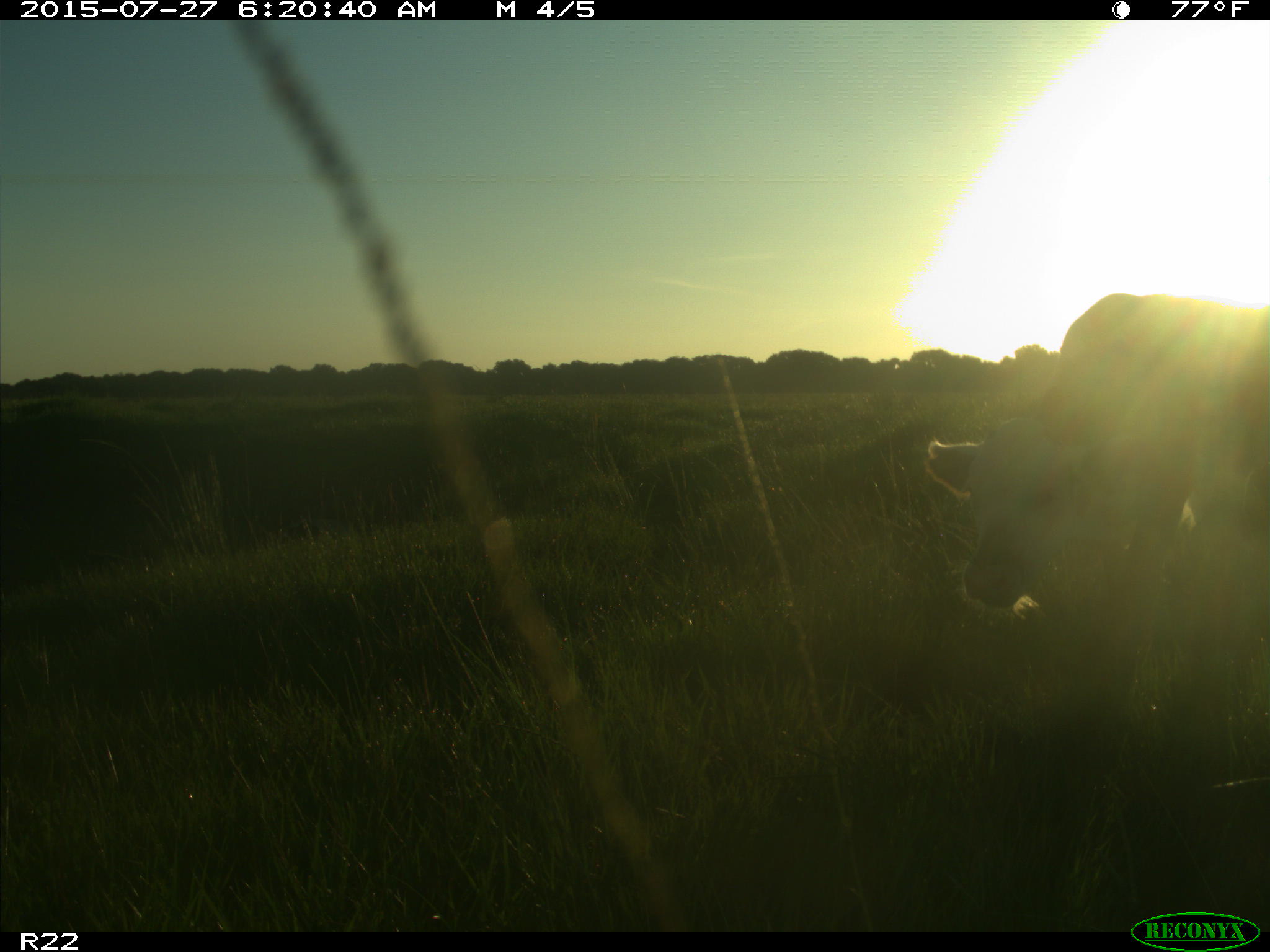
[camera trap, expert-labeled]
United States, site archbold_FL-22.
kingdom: Animalia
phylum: Chordata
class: Mammalia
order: Artiodactyla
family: Bovidae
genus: Bos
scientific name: Bos taurus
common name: domestic cow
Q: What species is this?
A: Bos taurus (domestic cow).